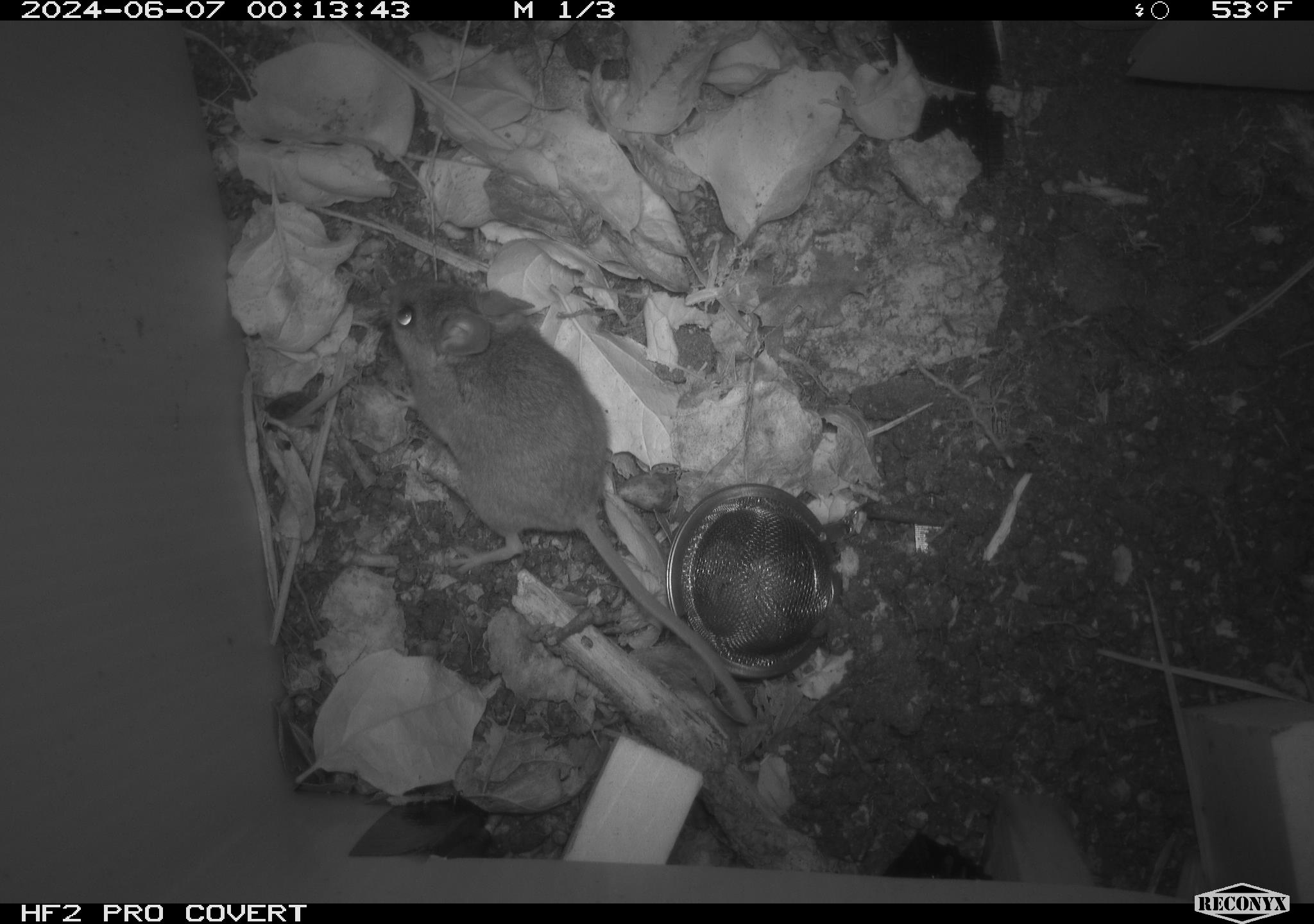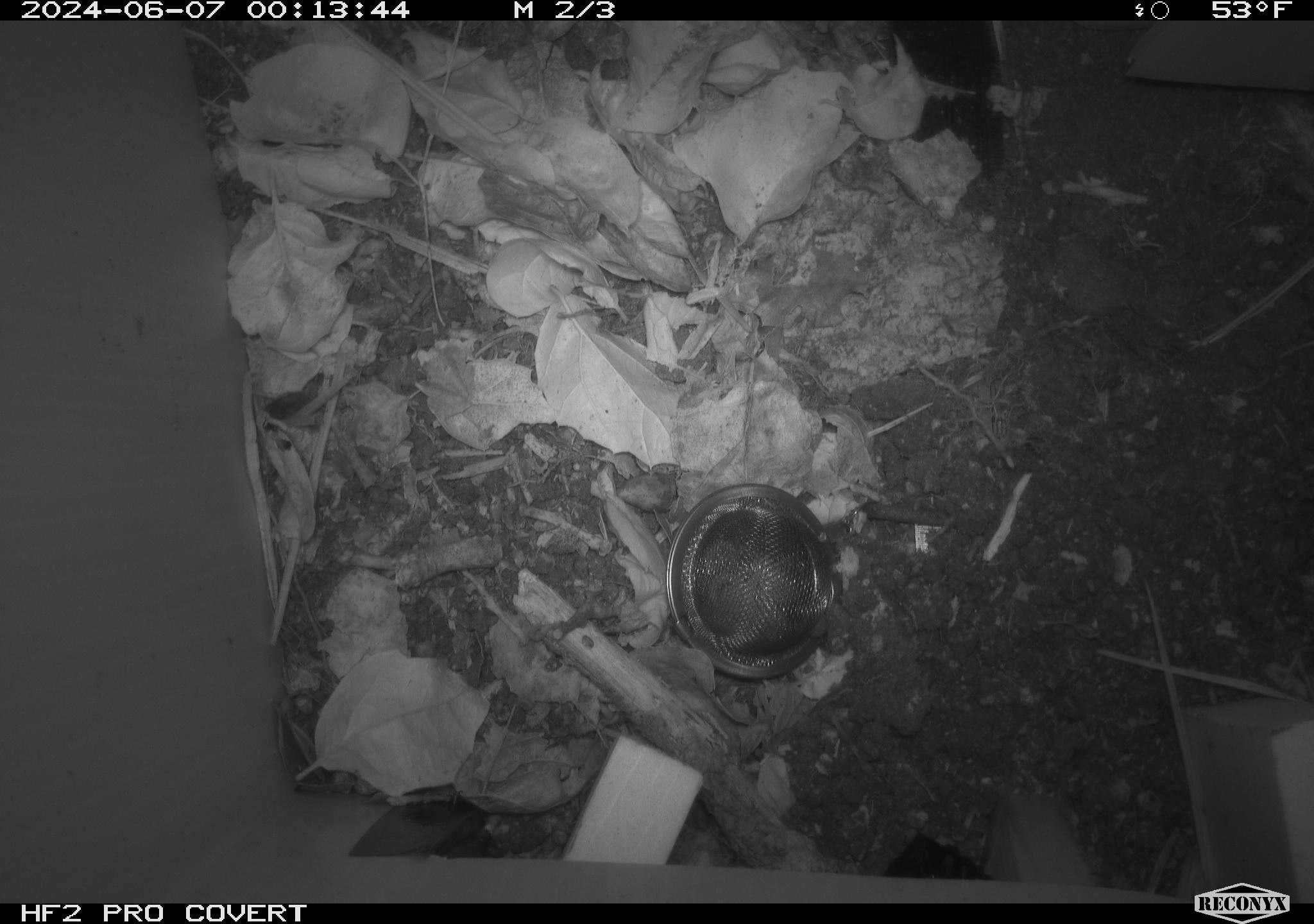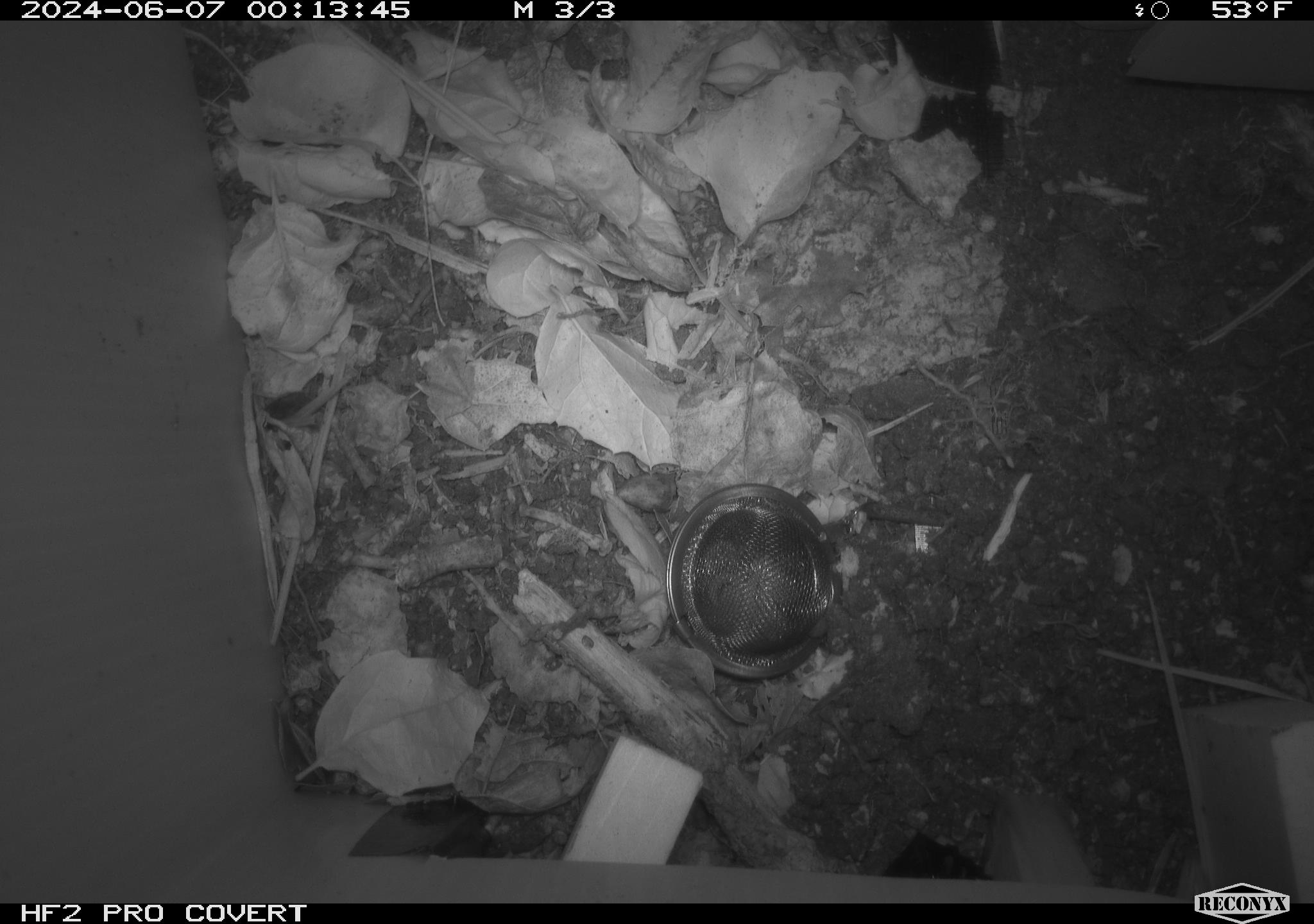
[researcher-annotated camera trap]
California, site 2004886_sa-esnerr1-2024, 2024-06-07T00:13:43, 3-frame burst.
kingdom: Animalia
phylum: Chordata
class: Mammalia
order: Rodentia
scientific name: Rodentia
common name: rodent